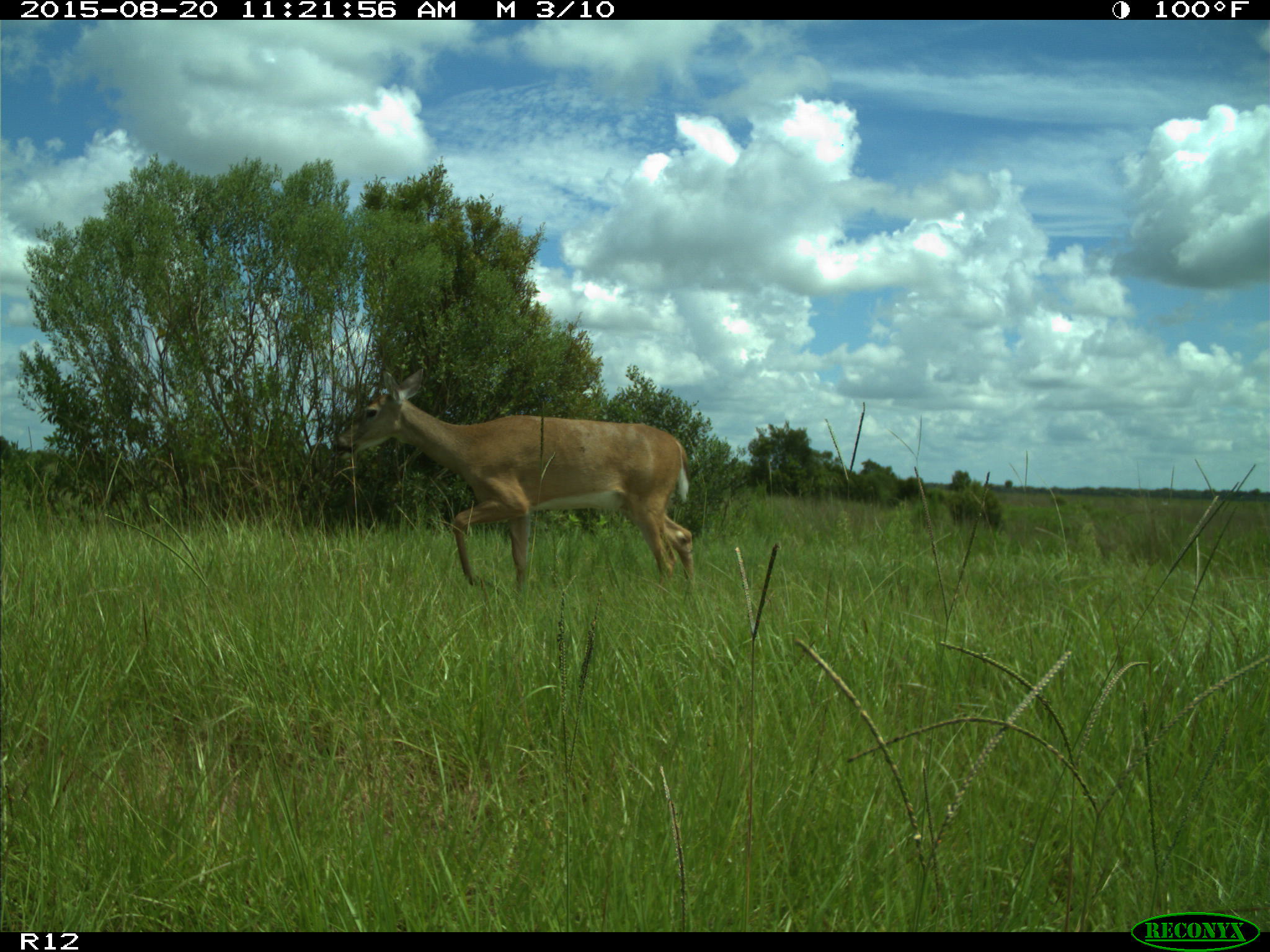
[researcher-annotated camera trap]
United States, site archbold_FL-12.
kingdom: Animalia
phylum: Chordata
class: Mammalia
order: Artiodactyla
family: Cervidae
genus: Odocoileus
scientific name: Odocoileus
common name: deer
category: unidentified deer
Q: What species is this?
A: Unidentified deer (deer) (Odocoileus).